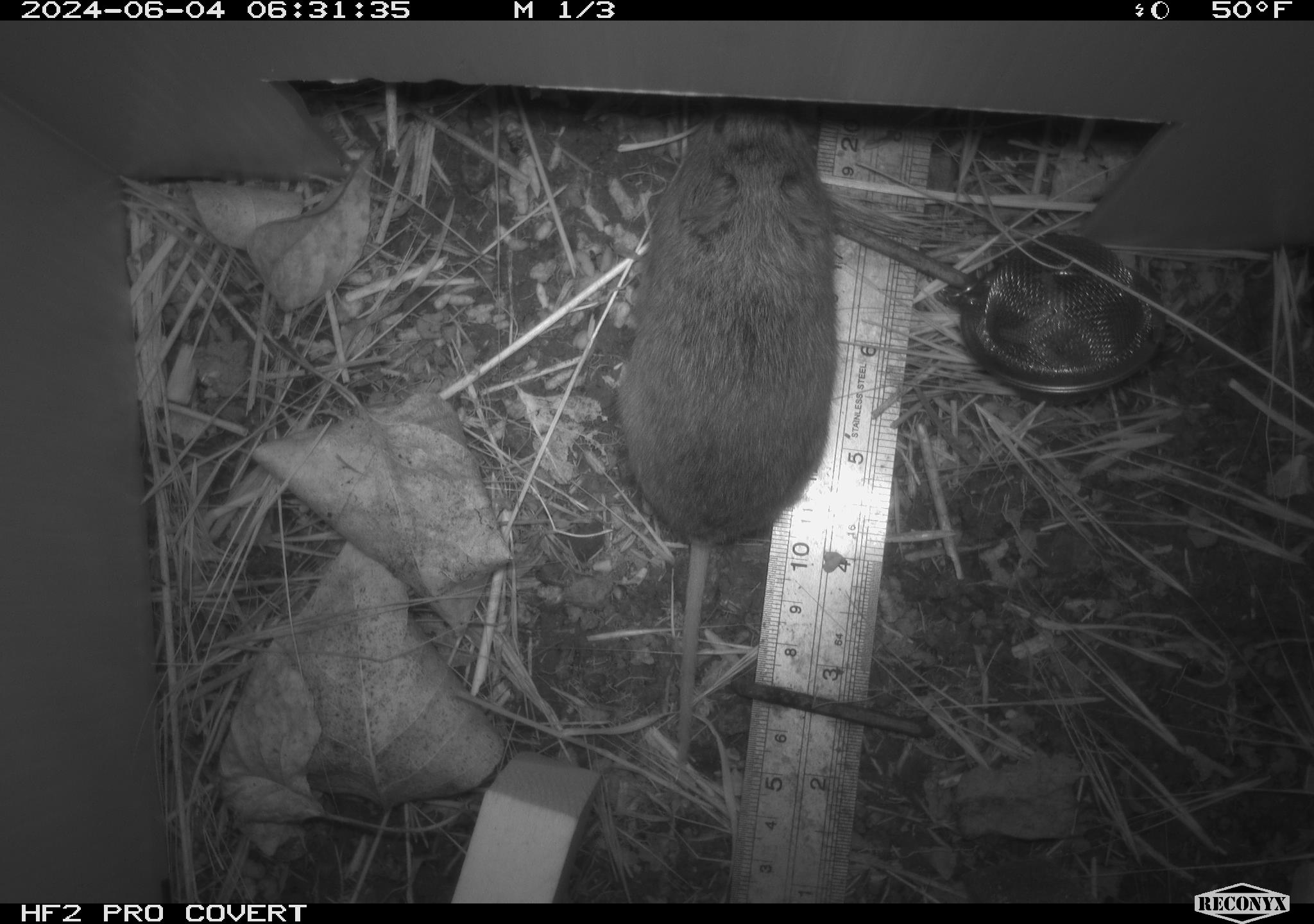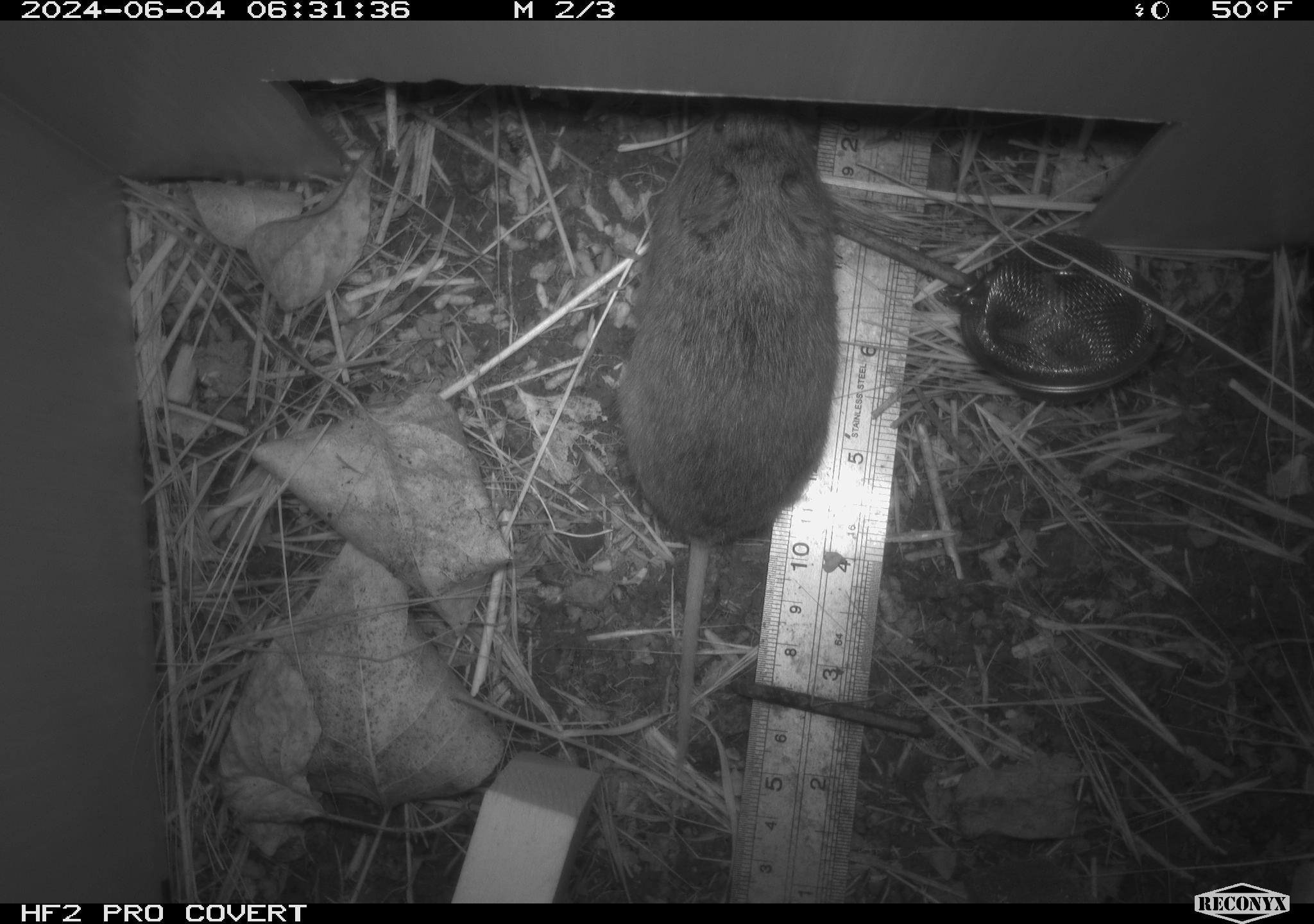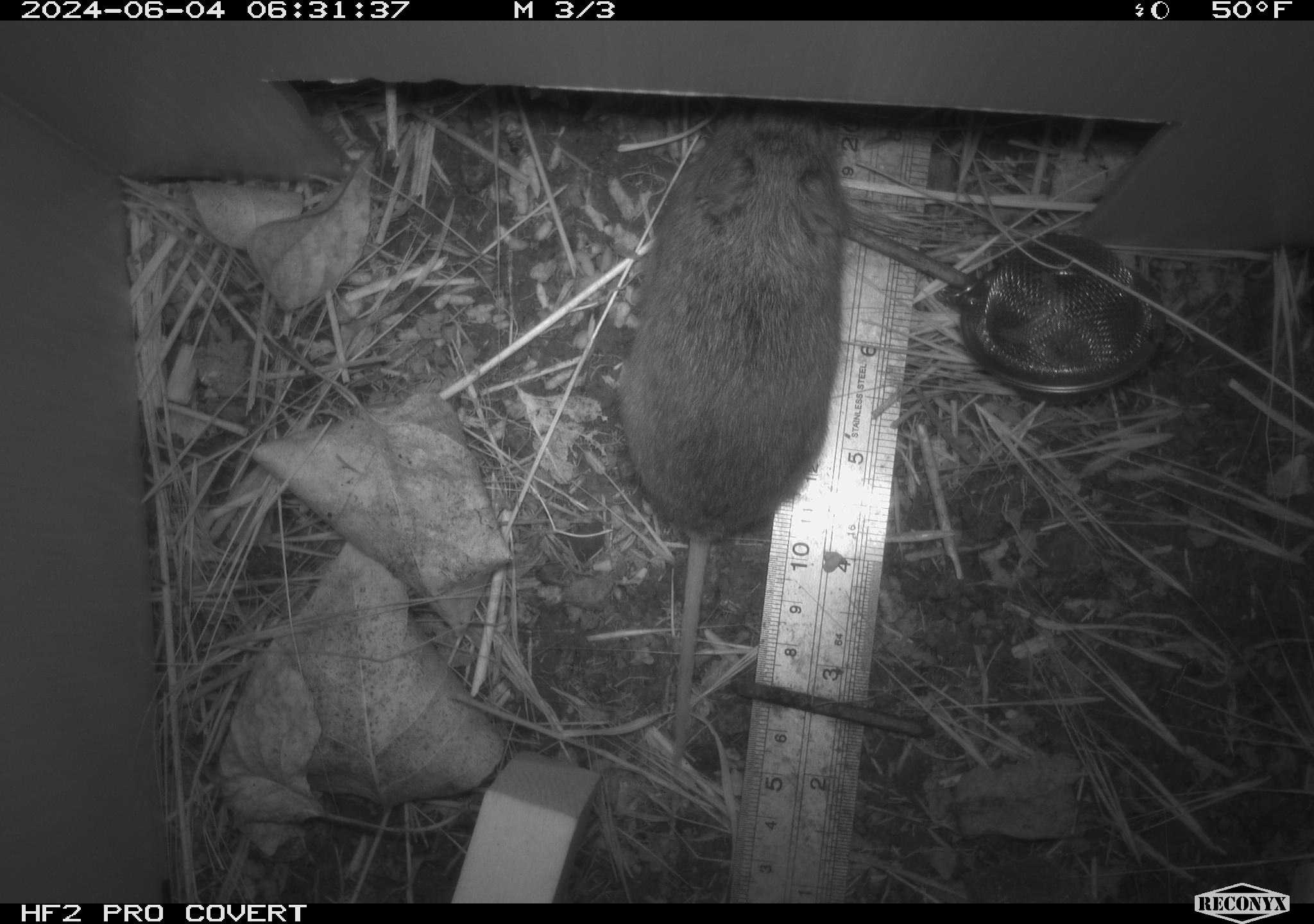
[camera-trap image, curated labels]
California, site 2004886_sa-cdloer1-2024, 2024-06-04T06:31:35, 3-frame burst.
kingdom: Animalia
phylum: Chordata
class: Mammalia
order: Rodentia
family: Cricetidae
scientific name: Arvicolinae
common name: voles, lemmings, and muskrats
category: arvicolinae subfamily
Arvicolinae subfamily (voles, lemmings, and muskrats) (Arvicolinae).